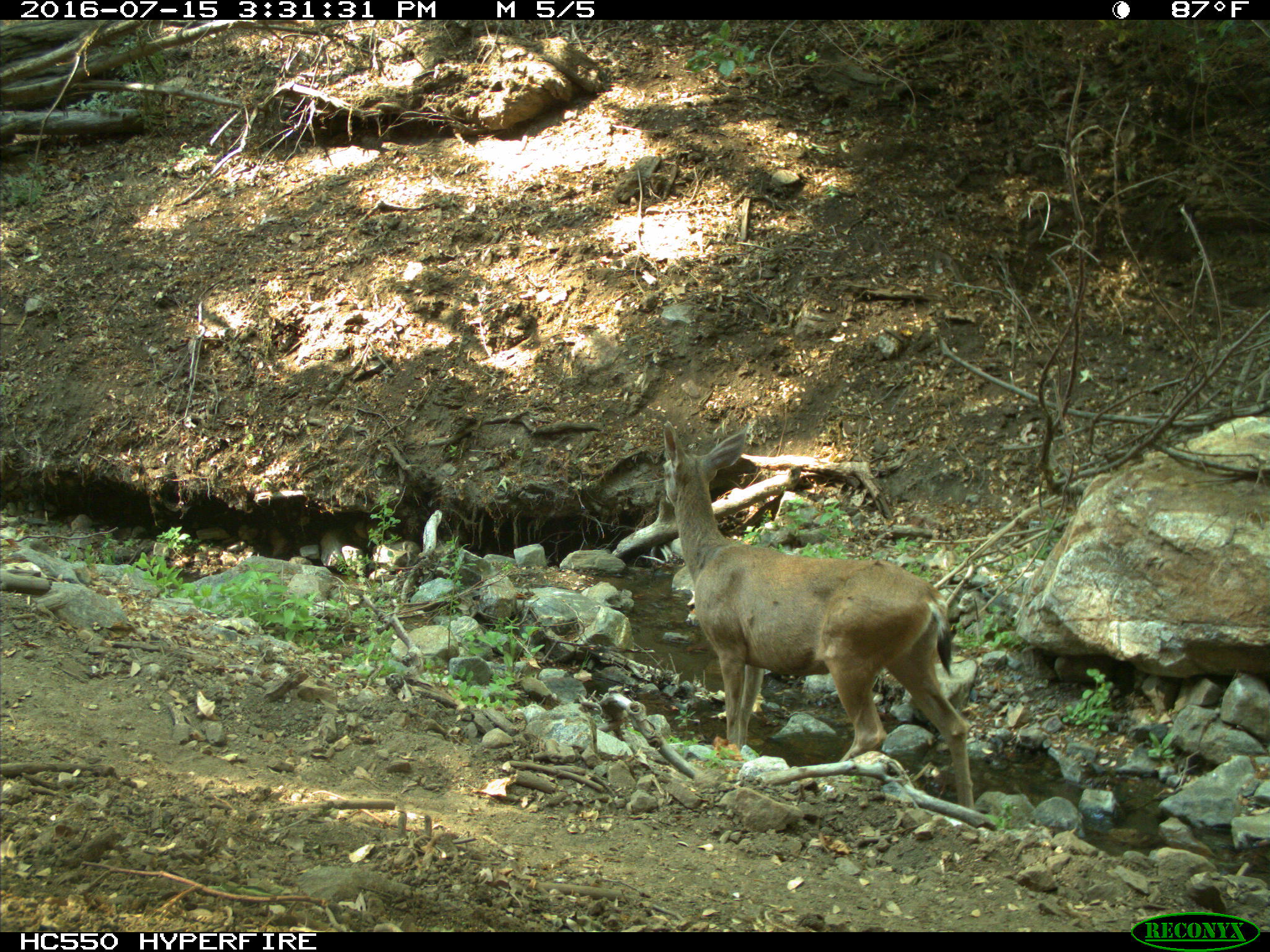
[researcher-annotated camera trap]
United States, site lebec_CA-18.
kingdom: Animalia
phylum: Chordata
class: Mammalia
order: Artiodactyla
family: Cervidae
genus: Odocoileus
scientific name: Odocoileus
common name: deer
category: unidentified deer